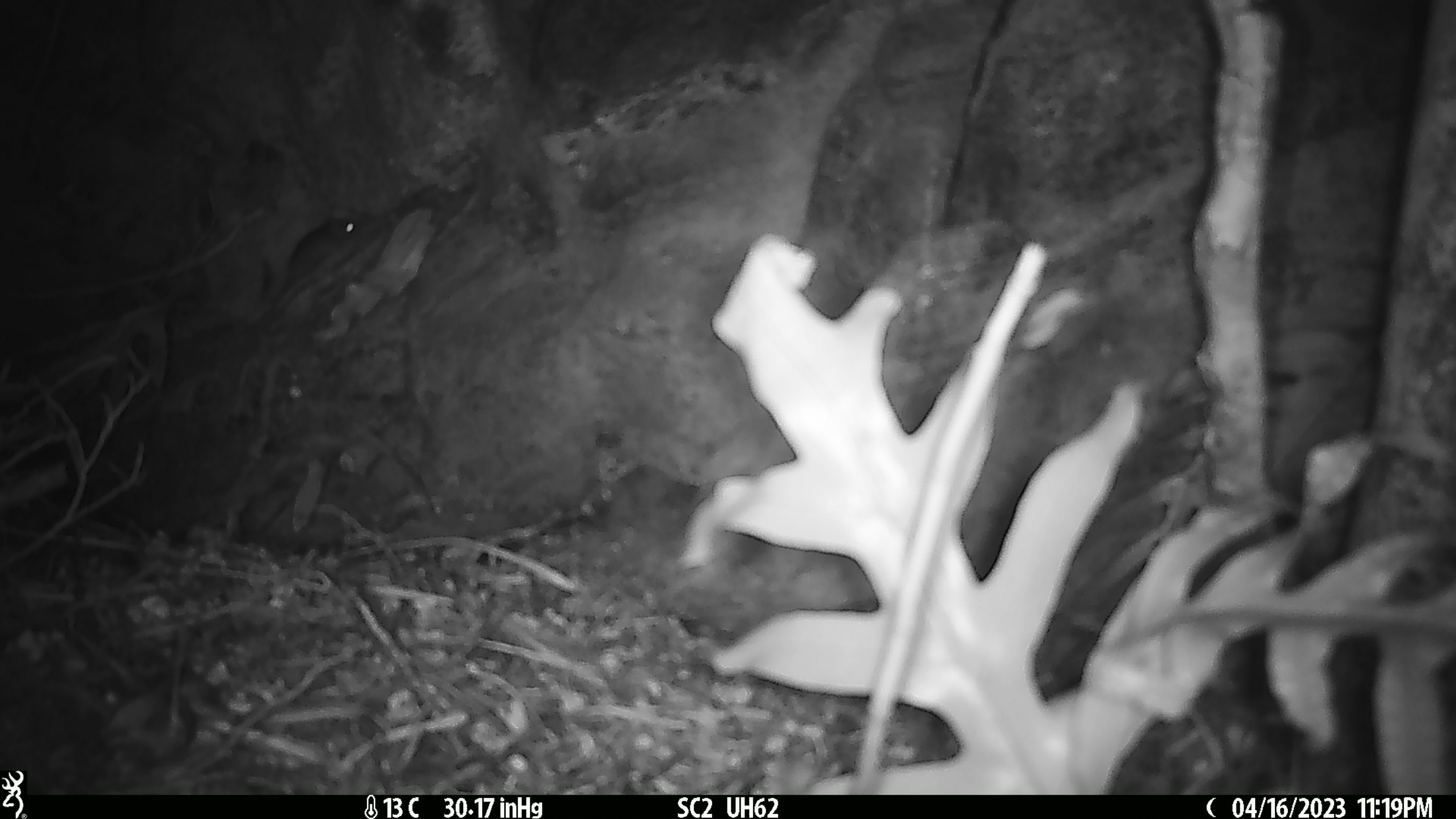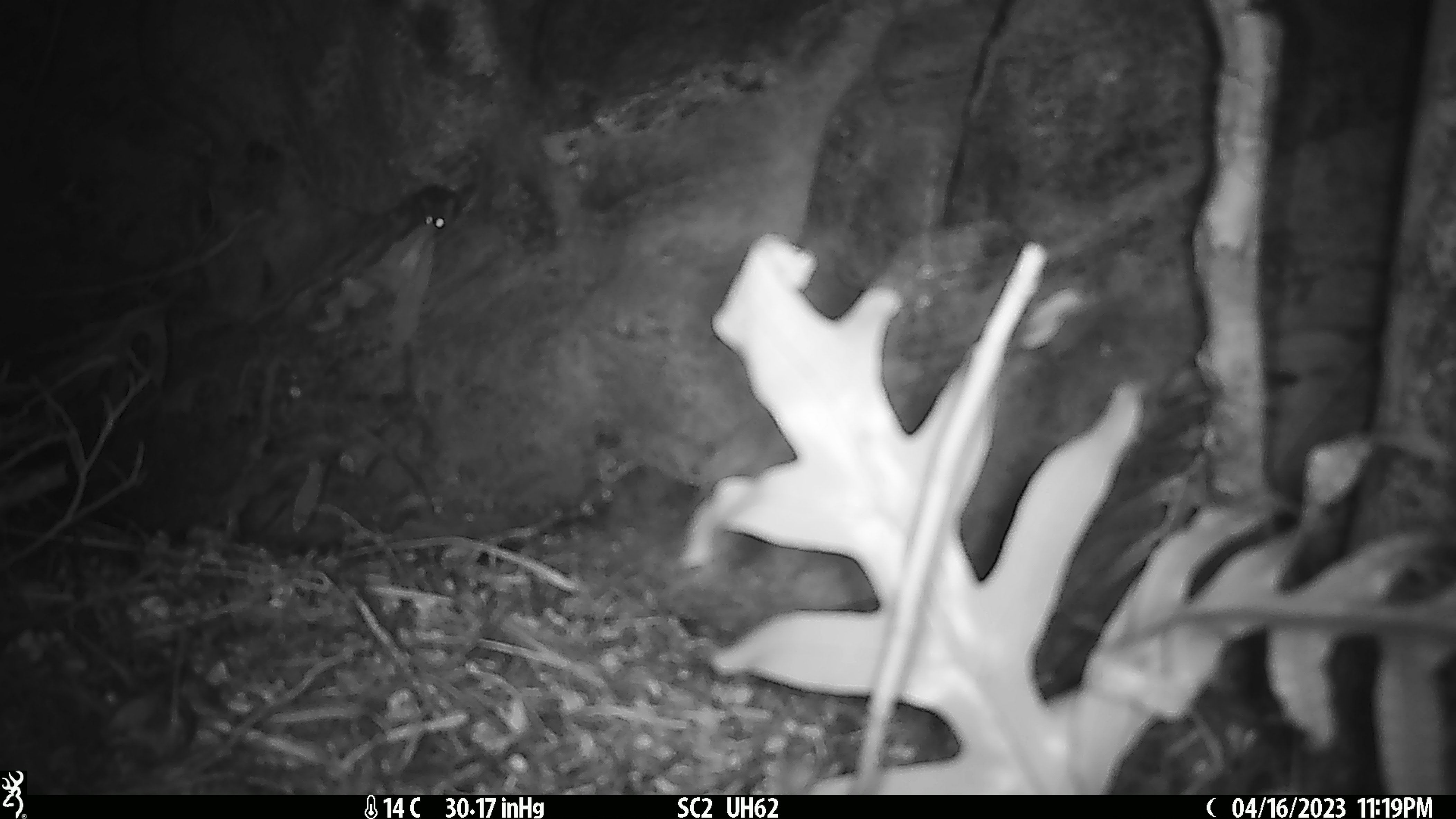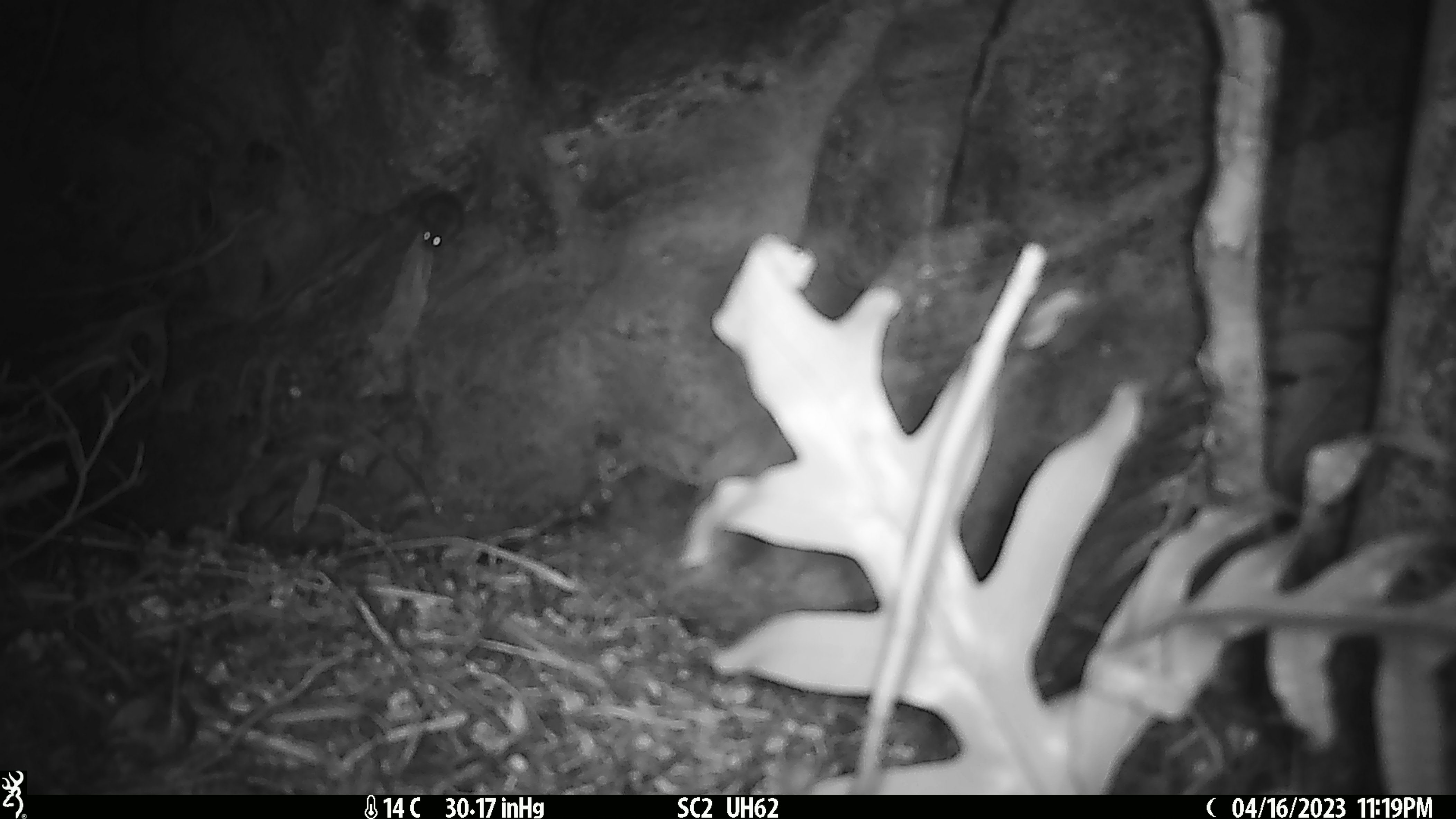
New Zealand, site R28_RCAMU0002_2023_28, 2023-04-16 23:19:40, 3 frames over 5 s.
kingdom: Animalia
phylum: Chordata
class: Mammalia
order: Rodentia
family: Muridae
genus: Mus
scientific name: Mus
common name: mouse